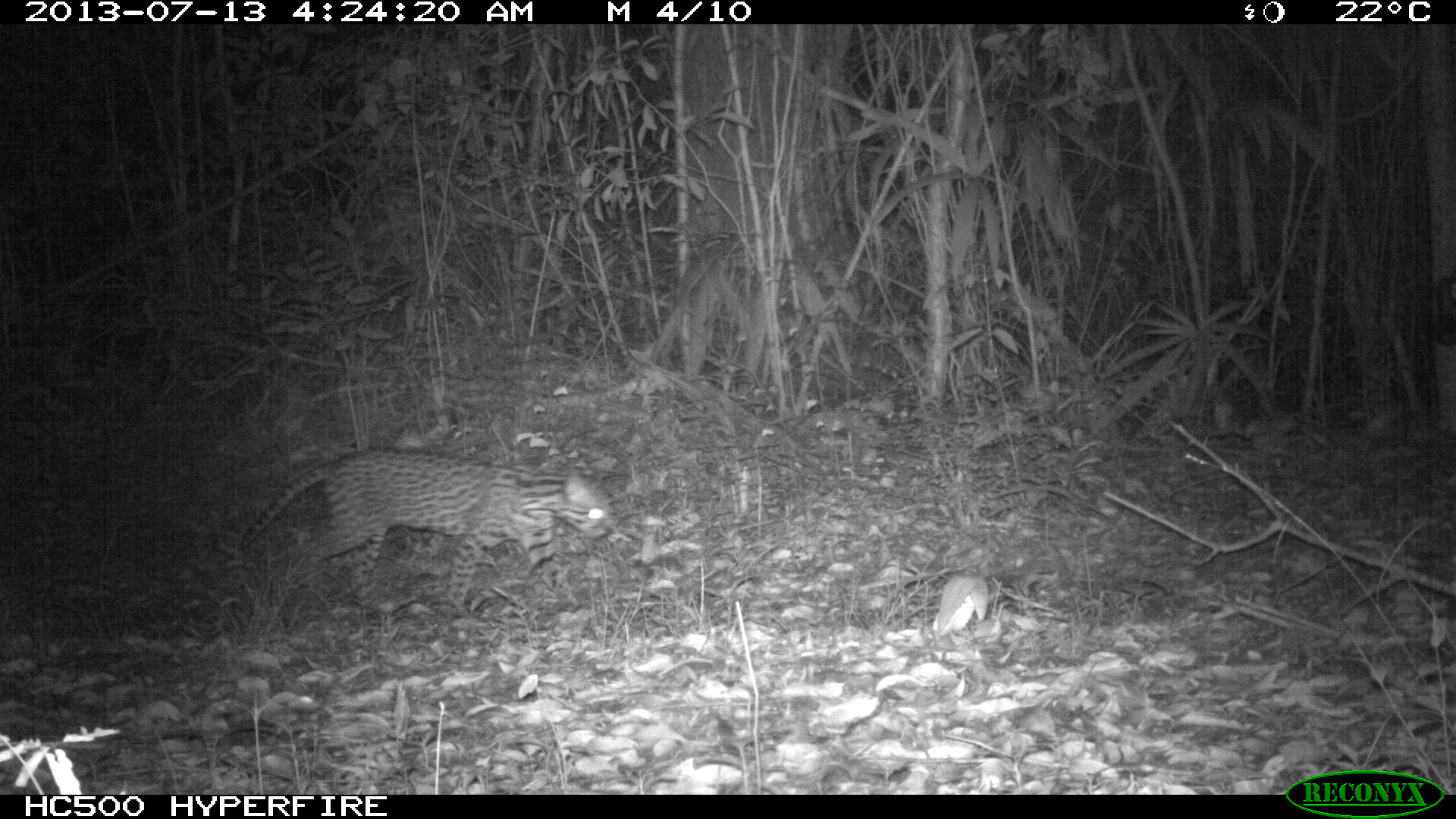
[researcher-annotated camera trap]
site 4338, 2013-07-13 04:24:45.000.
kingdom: Animalia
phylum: Chordata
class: Mammalia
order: Carnivora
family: Felidae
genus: Leopardus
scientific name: Leopardus pardalis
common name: ocelot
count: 1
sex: female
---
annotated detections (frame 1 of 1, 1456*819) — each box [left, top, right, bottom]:
leopardus pardalis: [238, 444, 613, 620]